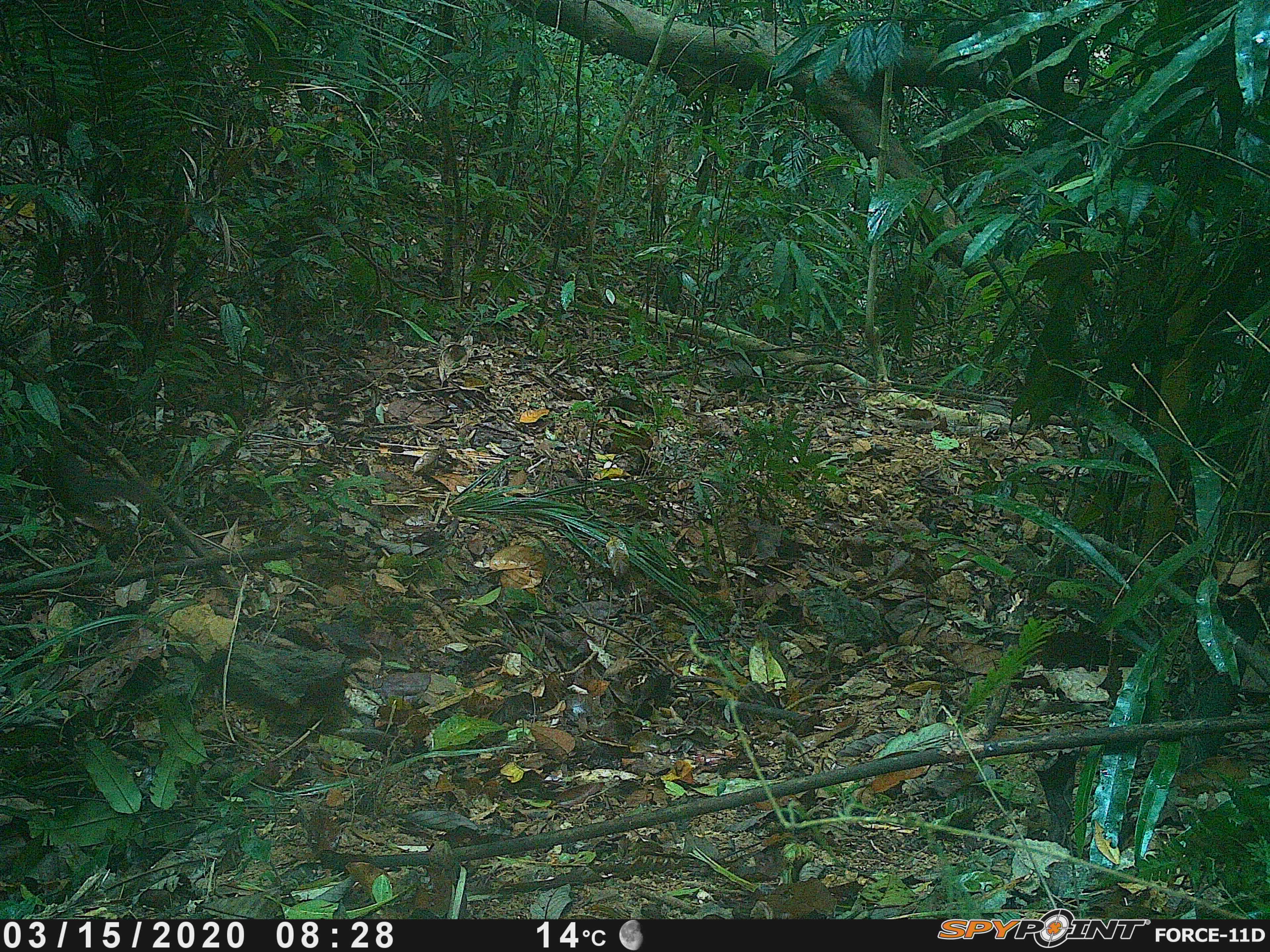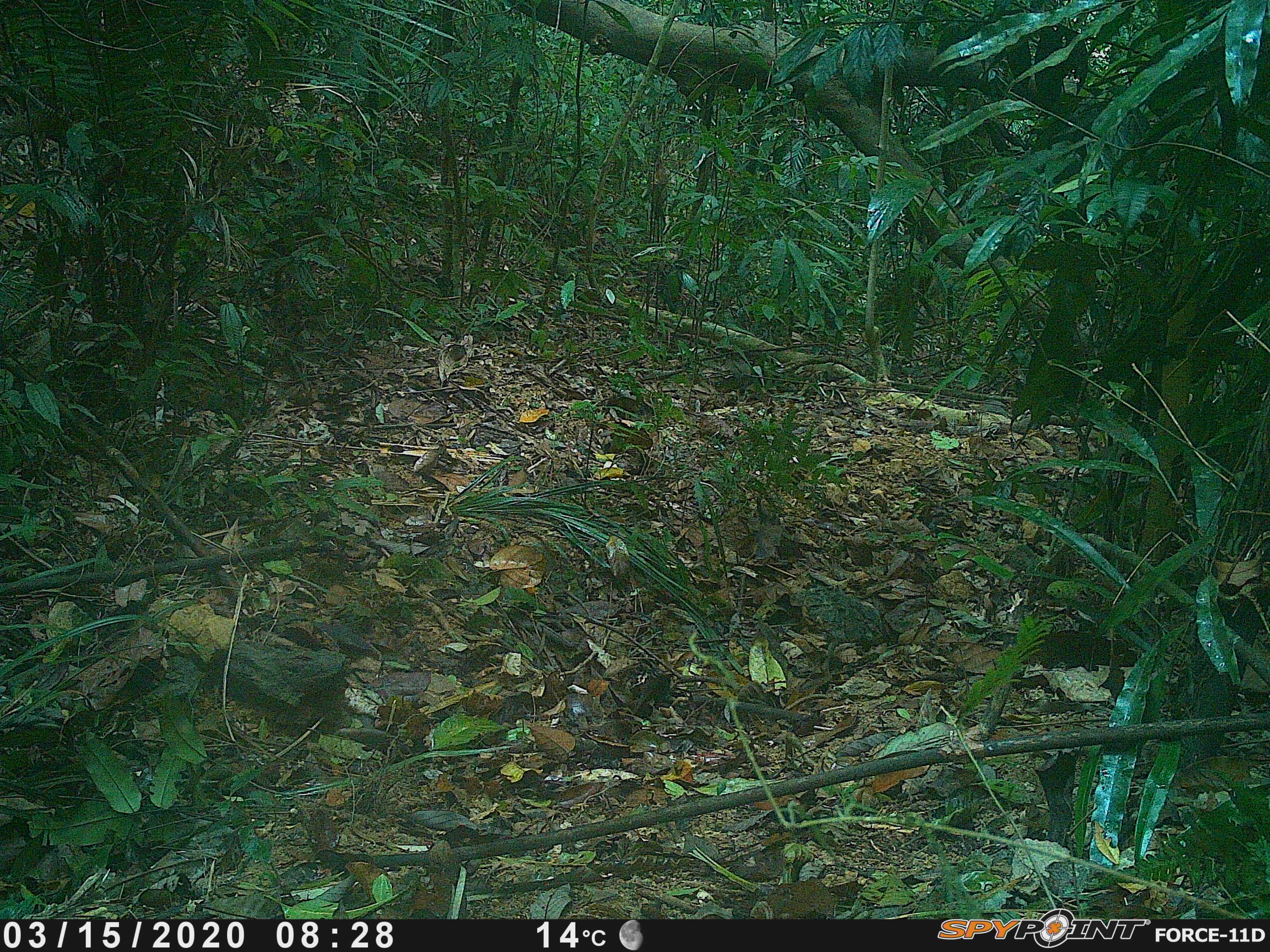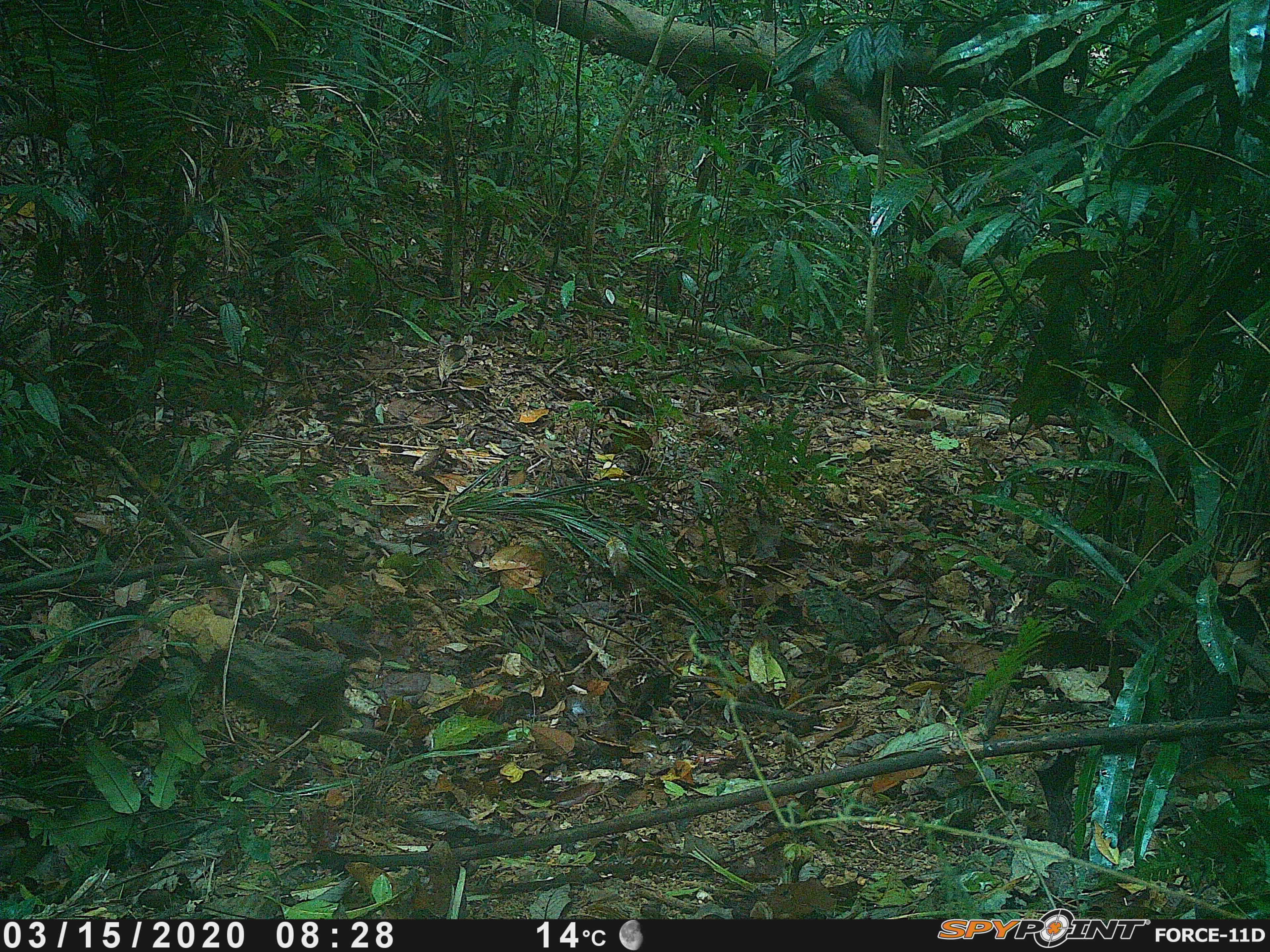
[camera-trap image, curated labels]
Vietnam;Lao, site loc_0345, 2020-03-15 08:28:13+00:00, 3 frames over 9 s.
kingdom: Animalia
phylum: Chordata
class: Mammalia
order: Rodentia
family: Sciuridae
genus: Dremomys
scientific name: Dremomys rufigenis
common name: red-cheeked squirrel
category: red cheeked squirrel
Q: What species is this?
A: Red cheeked squirrel (red-cheeked squirrel) (Dremomys rufigenis).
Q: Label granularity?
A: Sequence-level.